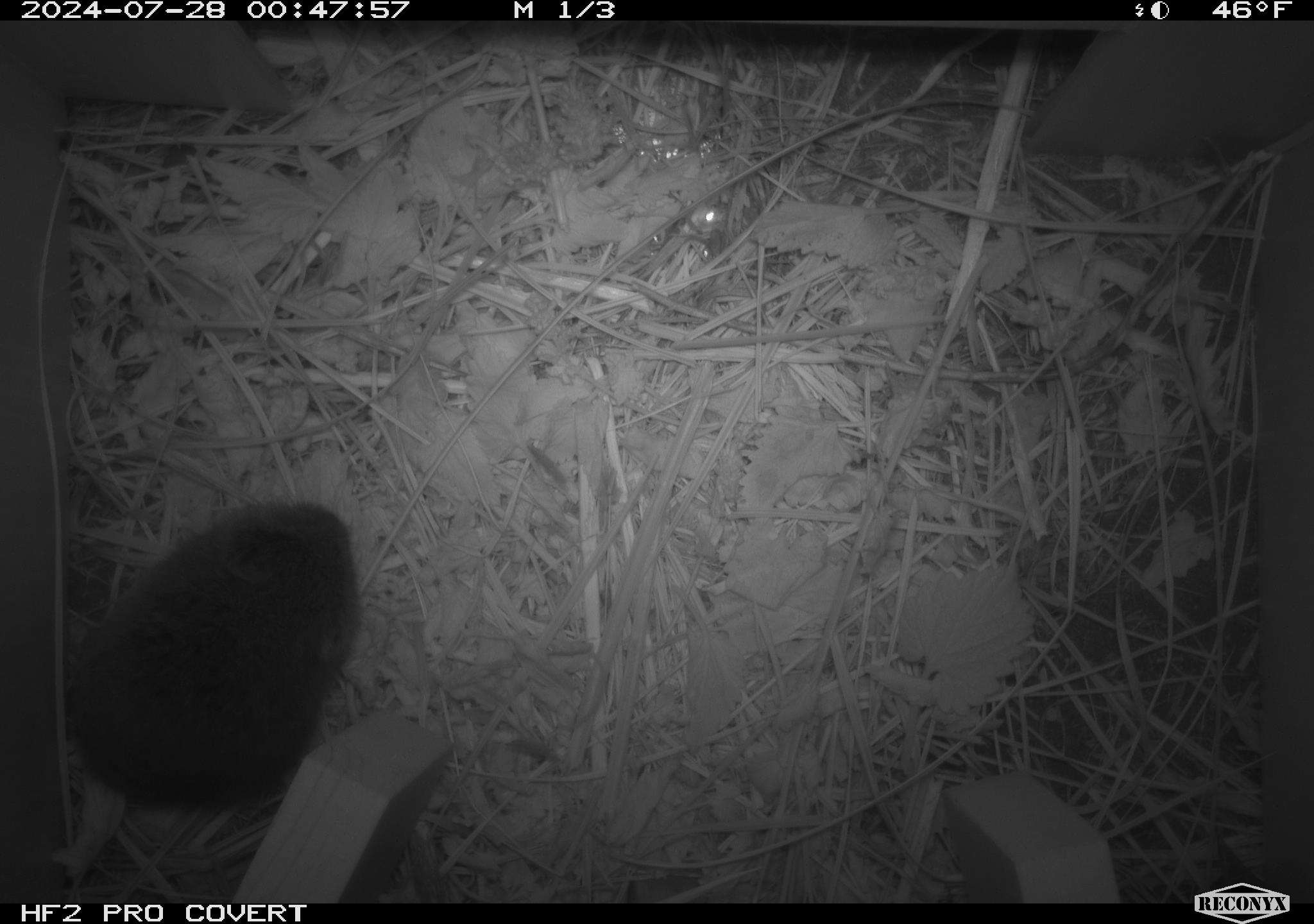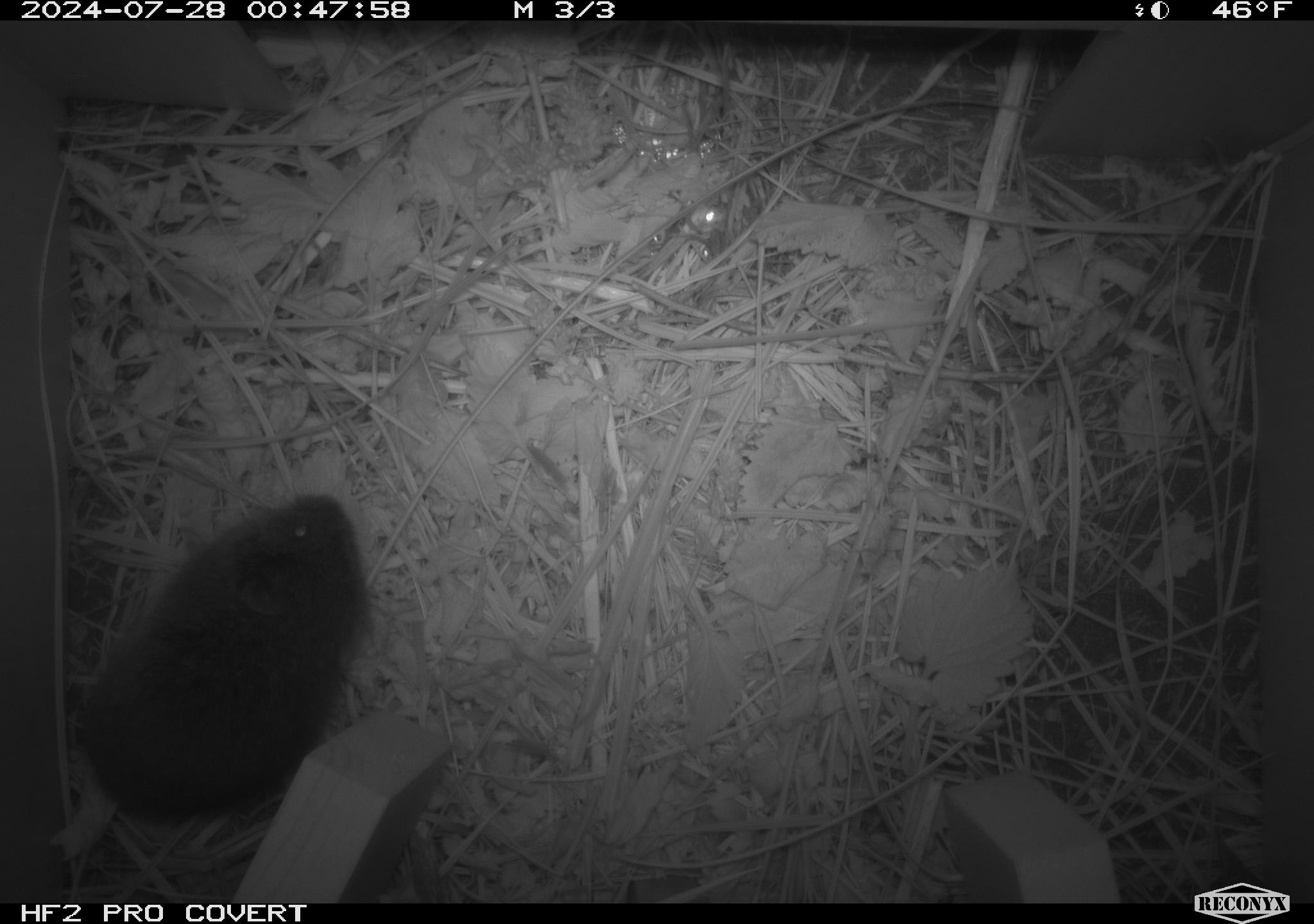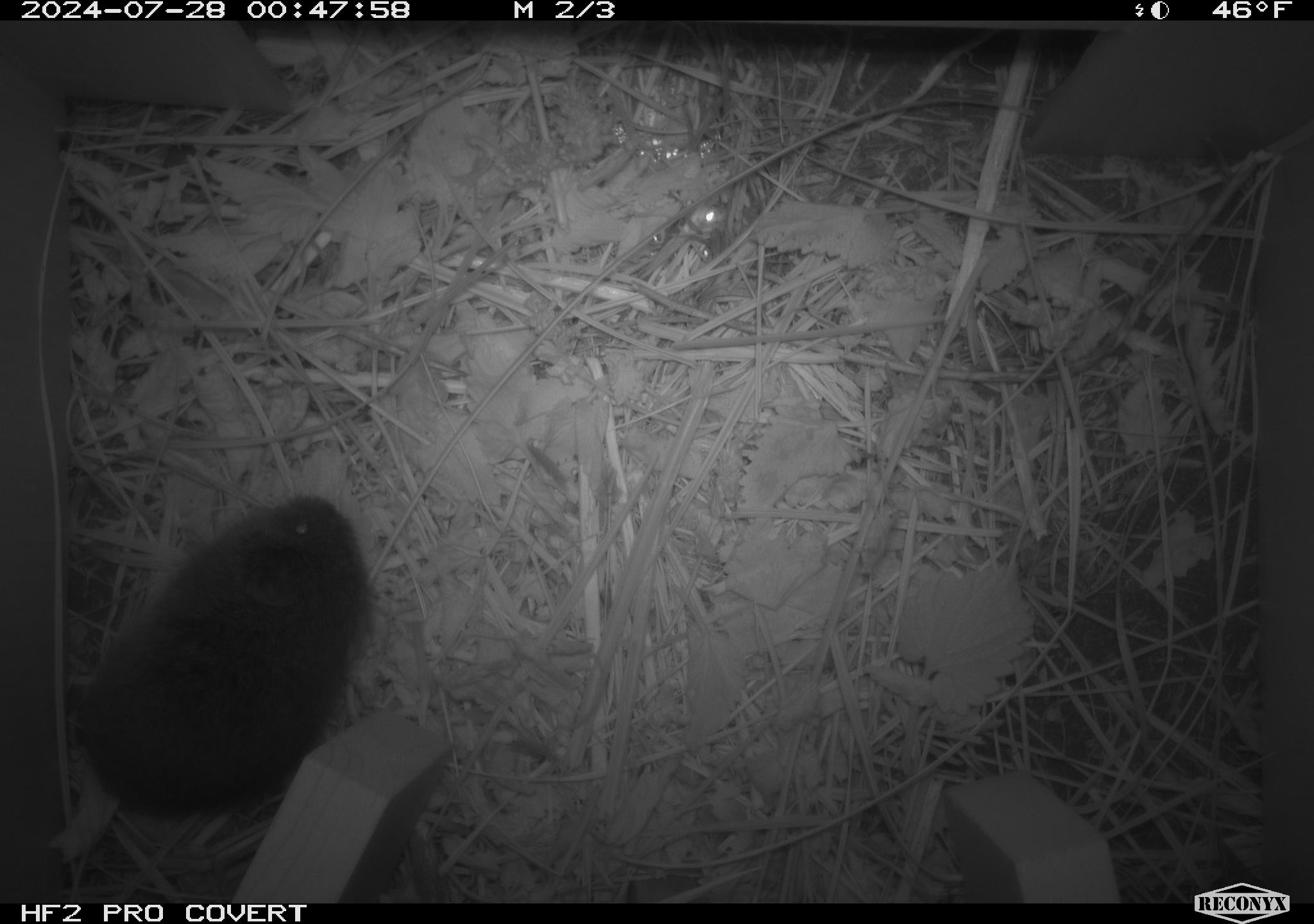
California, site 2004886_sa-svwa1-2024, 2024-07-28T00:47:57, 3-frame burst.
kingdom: Animalia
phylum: Chordata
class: Mammalia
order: Rodentia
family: Cricetidae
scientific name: Arvicolinae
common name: voles, lemmings, and muskrats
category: arvicolinae subfamily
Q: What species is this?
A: Arvicolinae subfamily (voles, lemmings, and muskrats) (Arvicolinae).